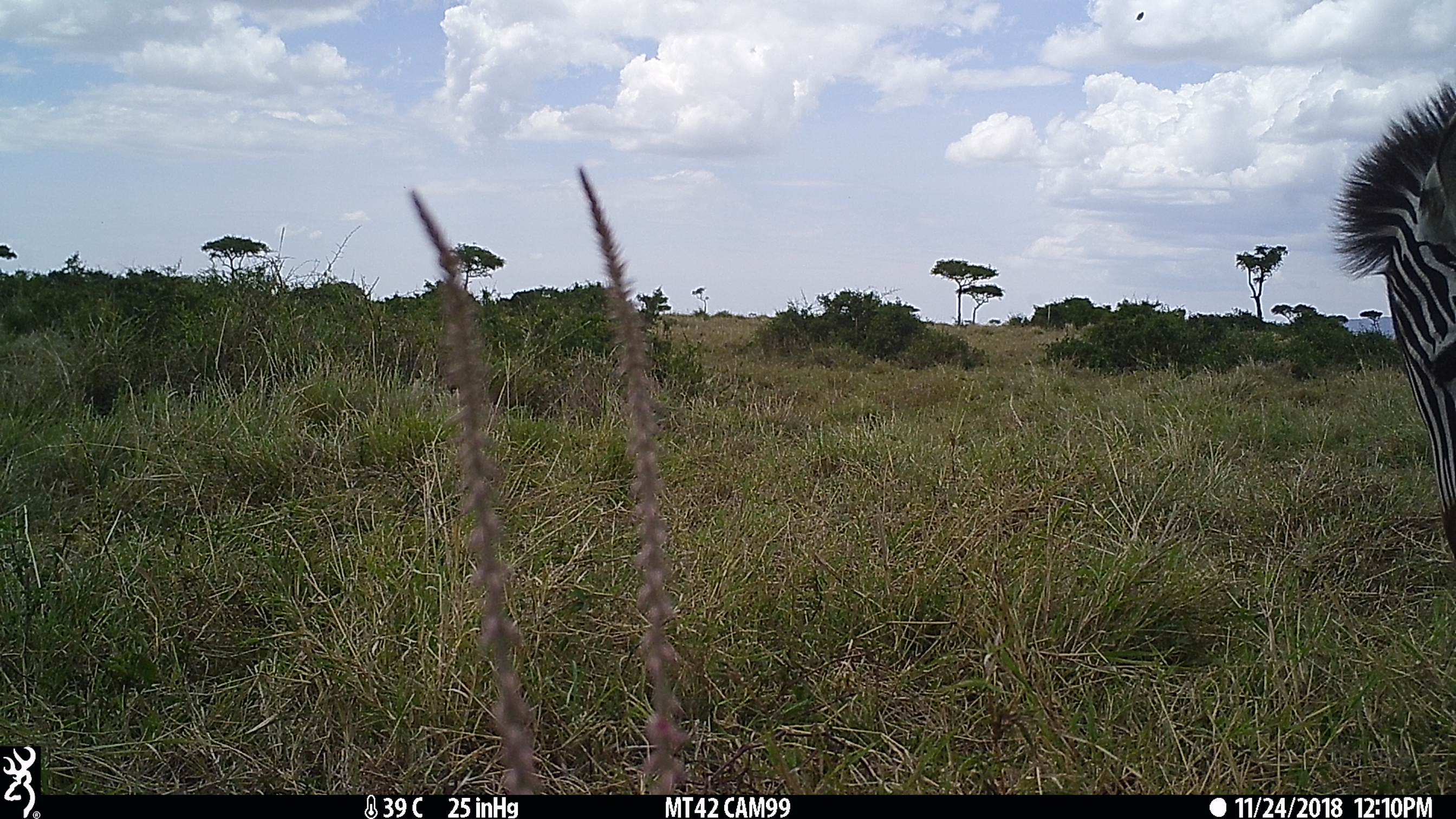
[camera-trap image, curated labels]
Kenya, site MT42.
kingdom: Animalia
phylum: Chordata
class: Mammalia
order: Perissodactyla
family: Equidae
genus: Equus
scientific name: Equus quagga burchellii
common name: burchell's zebra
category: zebra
Zebra (burchell's zebra) (Equus quagga burchellii).